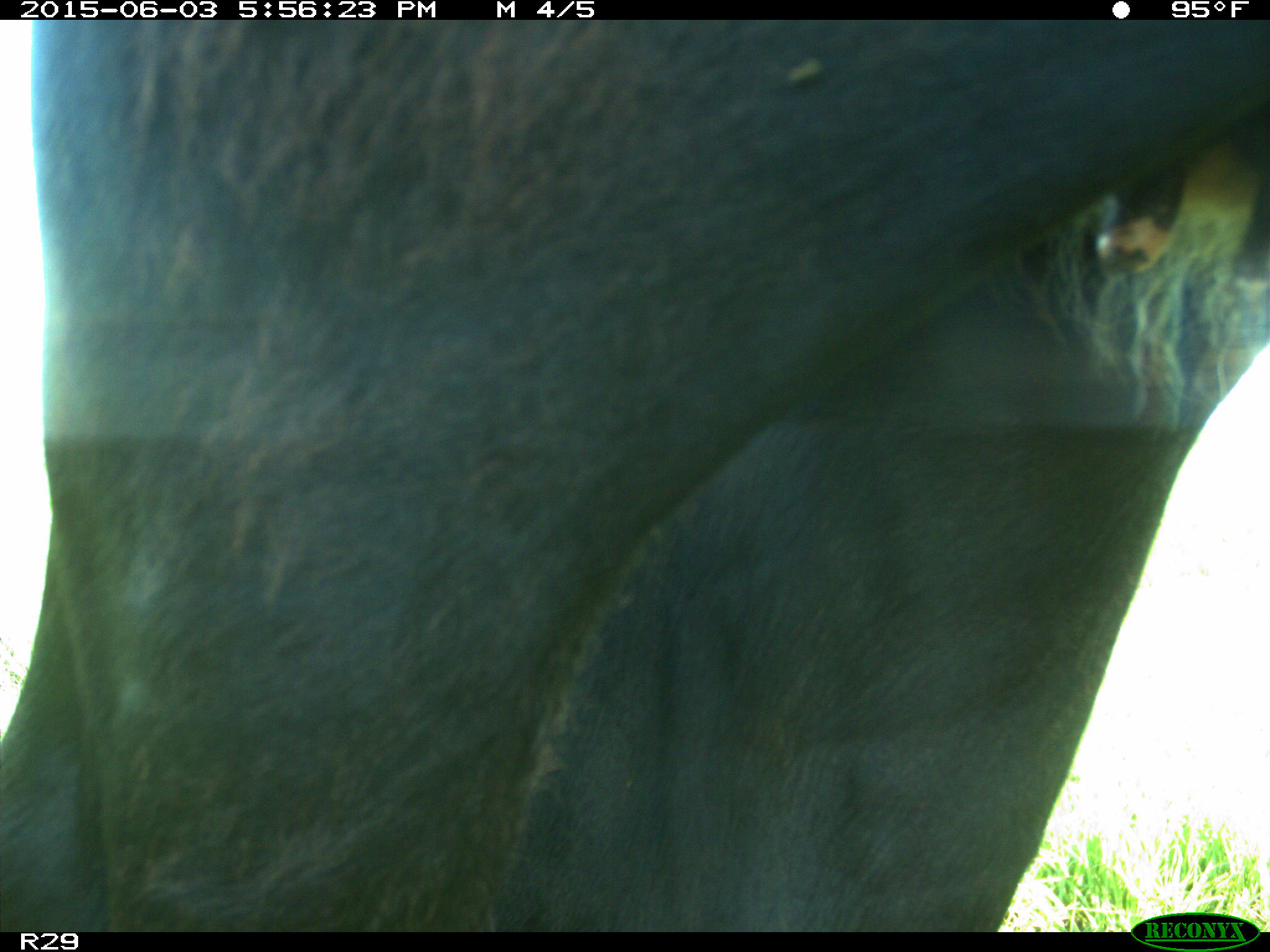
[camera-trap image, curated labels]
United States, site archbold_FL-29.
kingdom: Animalia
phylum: Chordata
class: Mammalia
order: Artiodactyla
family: Bovidae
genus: Bos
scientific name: Bos taurus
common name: domestic cow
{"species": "Bos taurus (domestic cow)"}